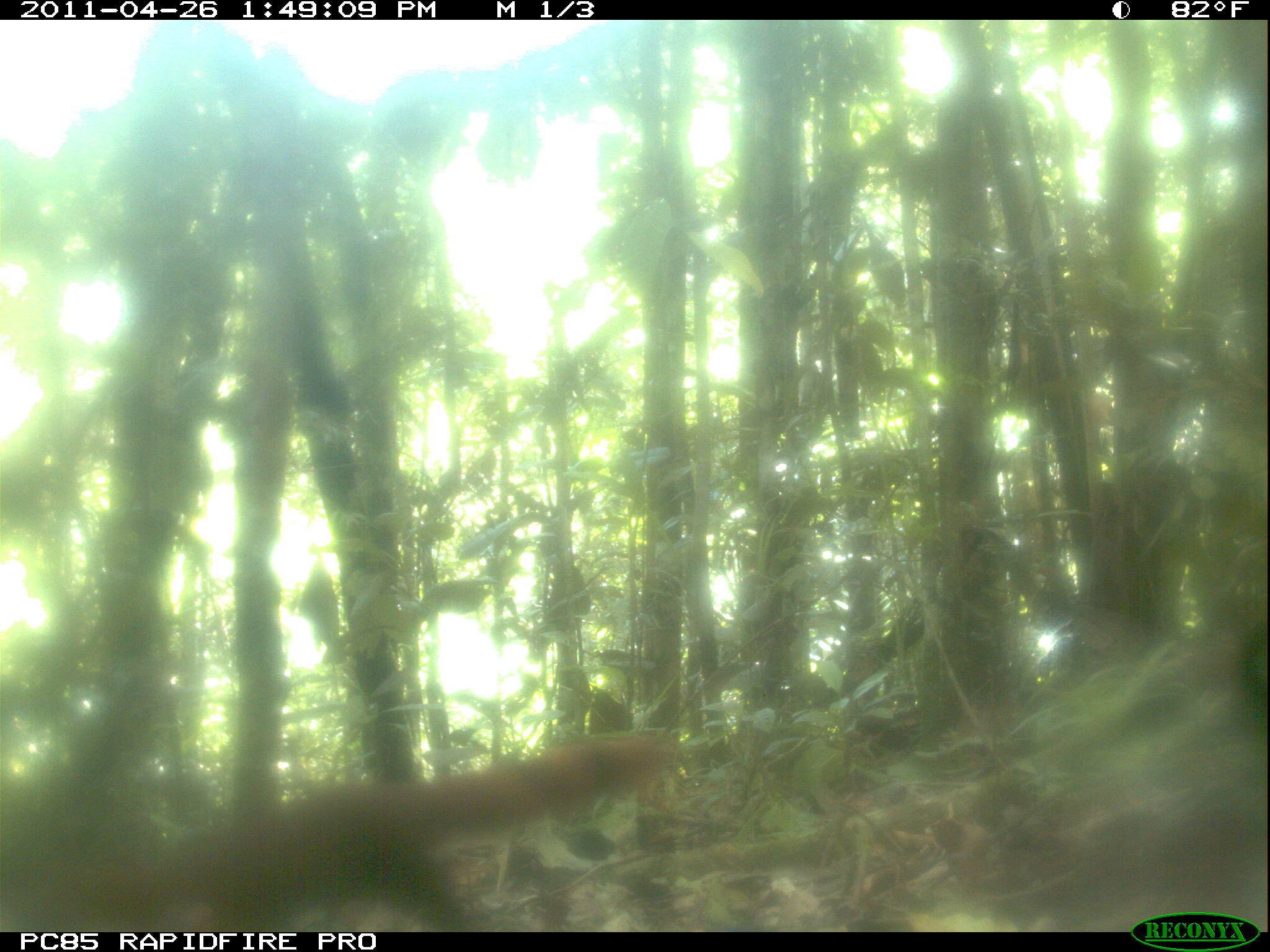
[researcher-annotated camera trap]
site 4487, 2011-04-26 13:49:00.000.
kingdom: Animalia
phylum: Chordata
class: Mammalia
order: Carnivora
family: Eupleridae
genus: Galidia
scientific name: Galidia elegans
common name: ring-tailed vontsira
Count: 1.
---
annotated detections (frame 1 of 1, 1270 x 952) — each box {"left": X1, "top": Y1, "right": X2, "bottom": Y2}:
galidia elegans: {"left": 70, "top": 732, "right": 664, "bottom": 930}